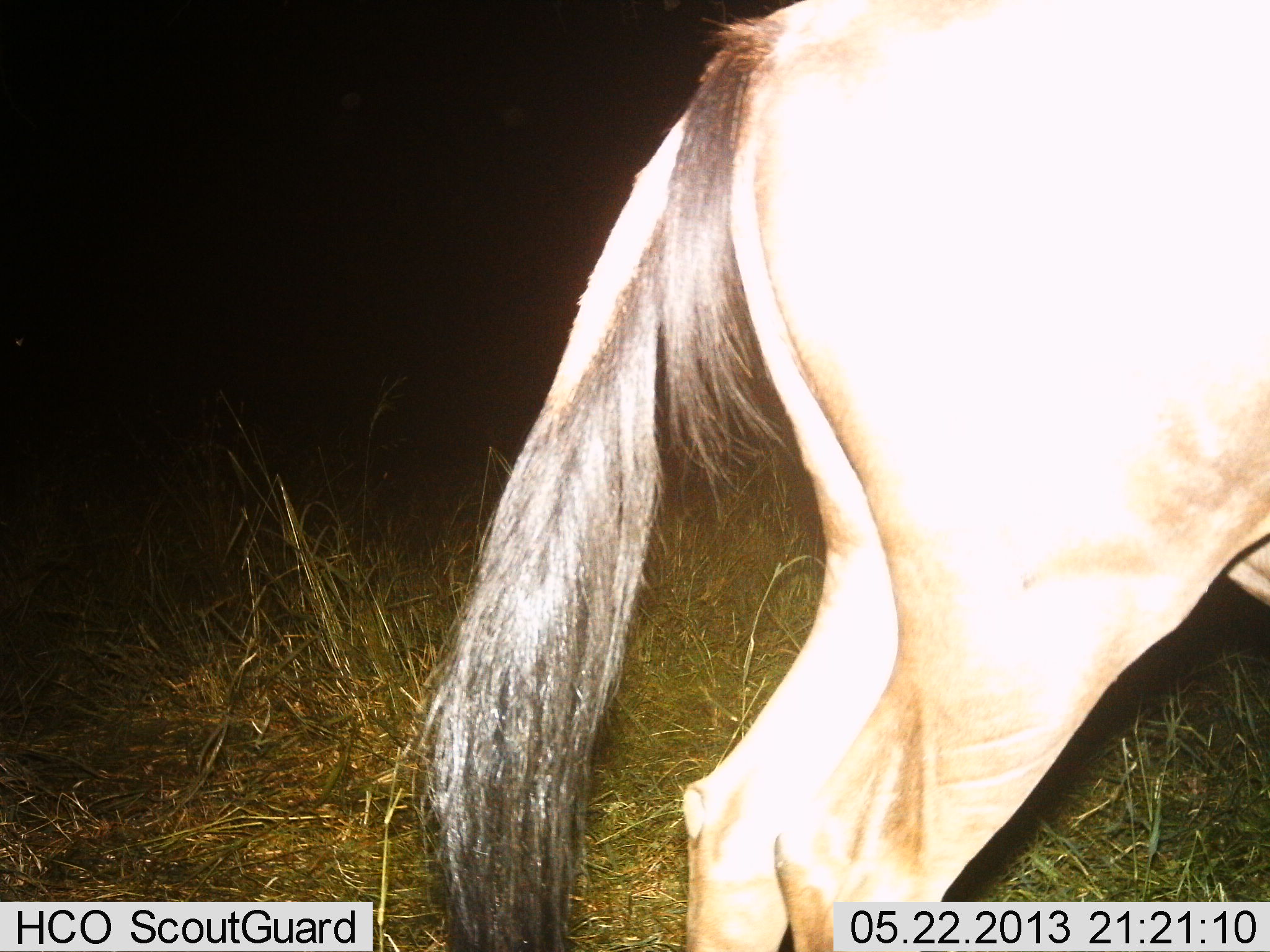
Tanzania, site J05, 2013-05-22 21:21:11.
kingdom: Animalia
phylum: Chordata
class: Mammalia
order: Artiodactyla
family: Bovidae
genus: Connochaetes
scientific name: Connochaetes taurinus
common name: blue wildebeest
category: wildebeest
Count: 1.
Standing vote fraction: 100%.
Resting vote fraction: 0%.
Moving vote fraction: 0%.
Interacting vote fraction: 0%.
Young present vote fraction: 0%.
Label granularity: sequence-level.